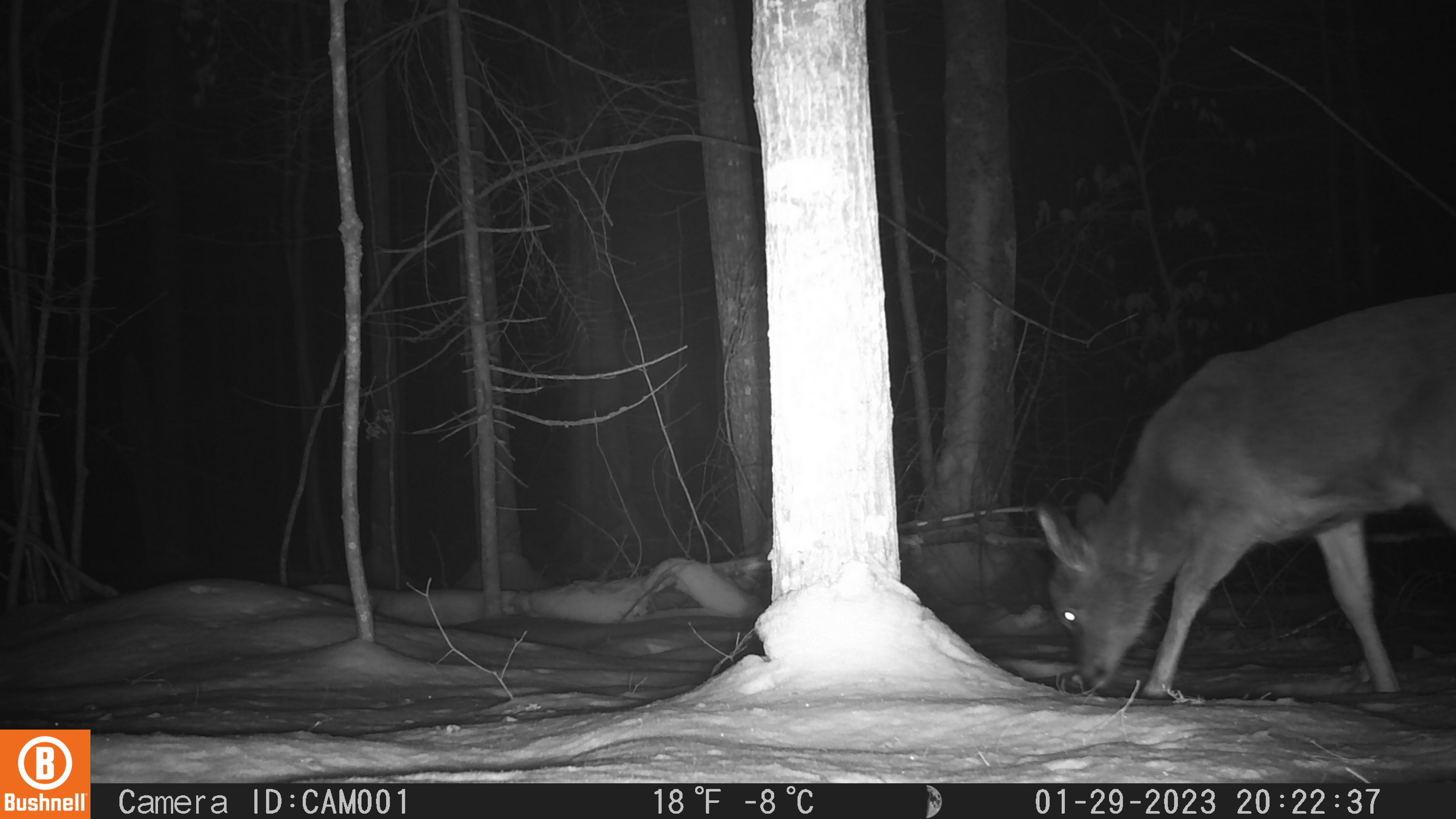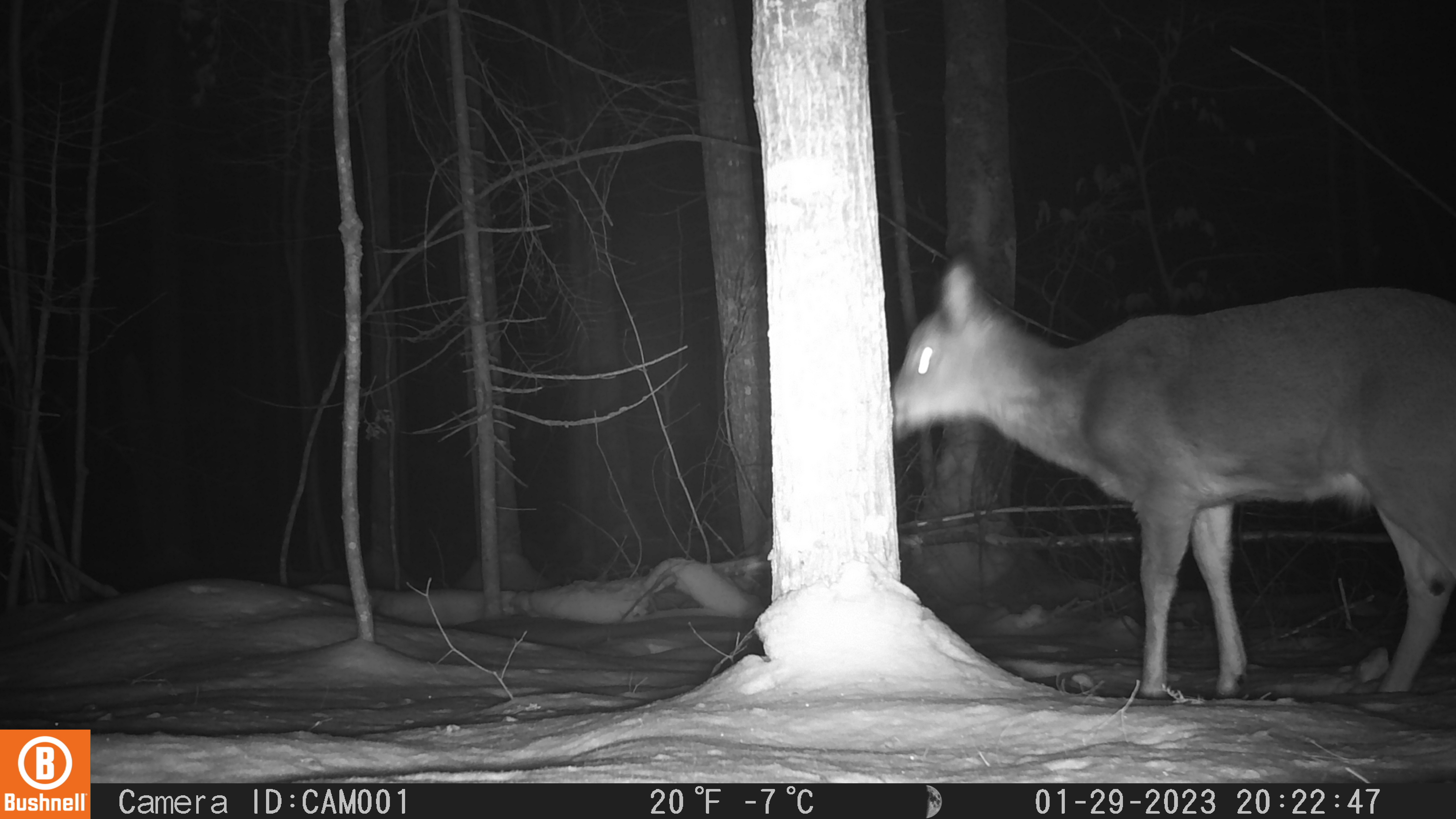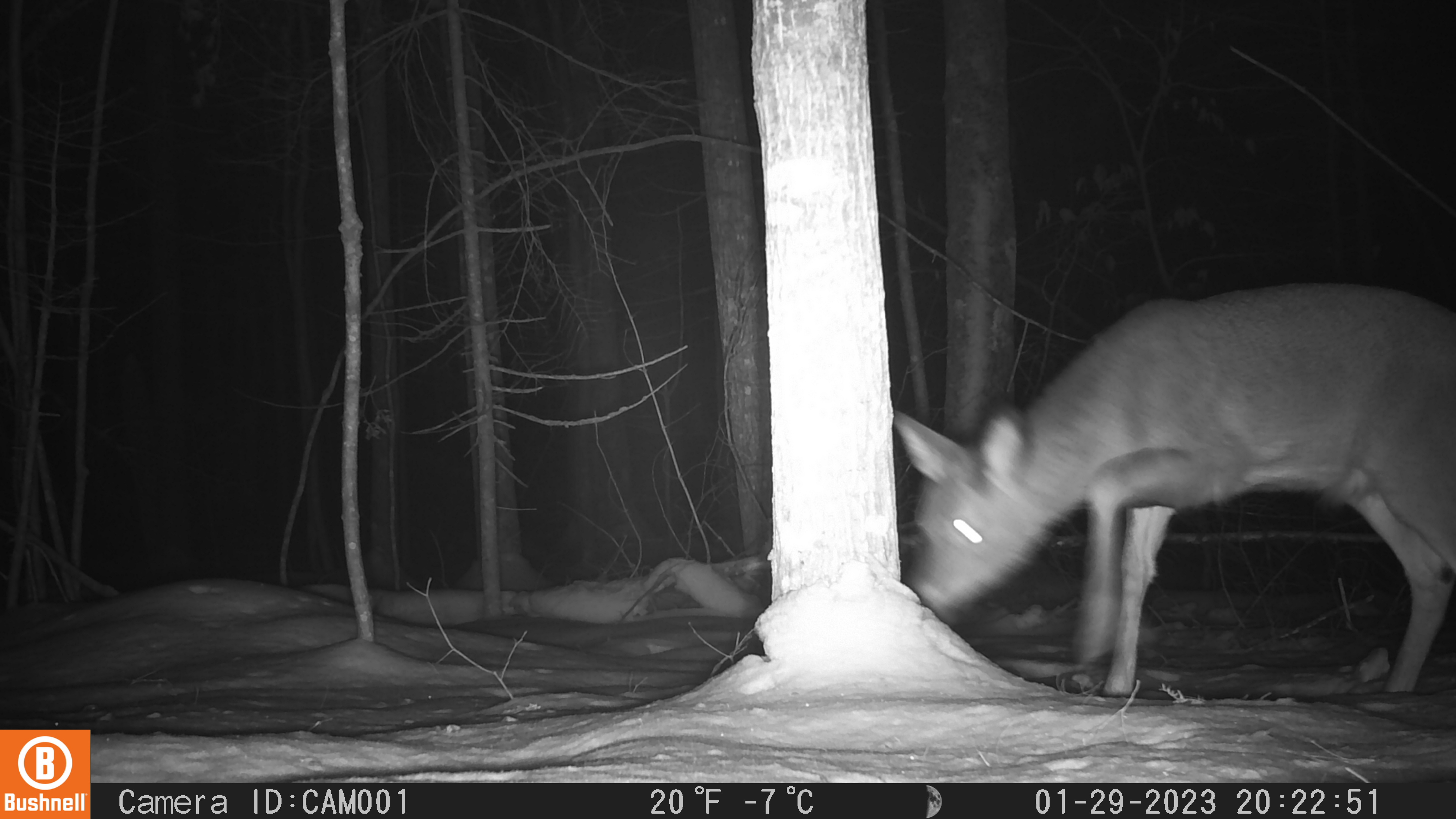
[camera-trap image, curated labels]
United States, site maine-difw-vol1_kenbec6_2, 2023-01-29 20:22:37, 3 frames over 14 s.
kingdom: Animalia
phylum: Chordata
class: Mammalia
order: Artiodactyla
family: Cervidae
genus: Odocoileus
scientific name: Odocoileus virginianus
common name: white-tailed deer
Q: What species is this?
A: White-tailed deer (Odocoileus virginianus).